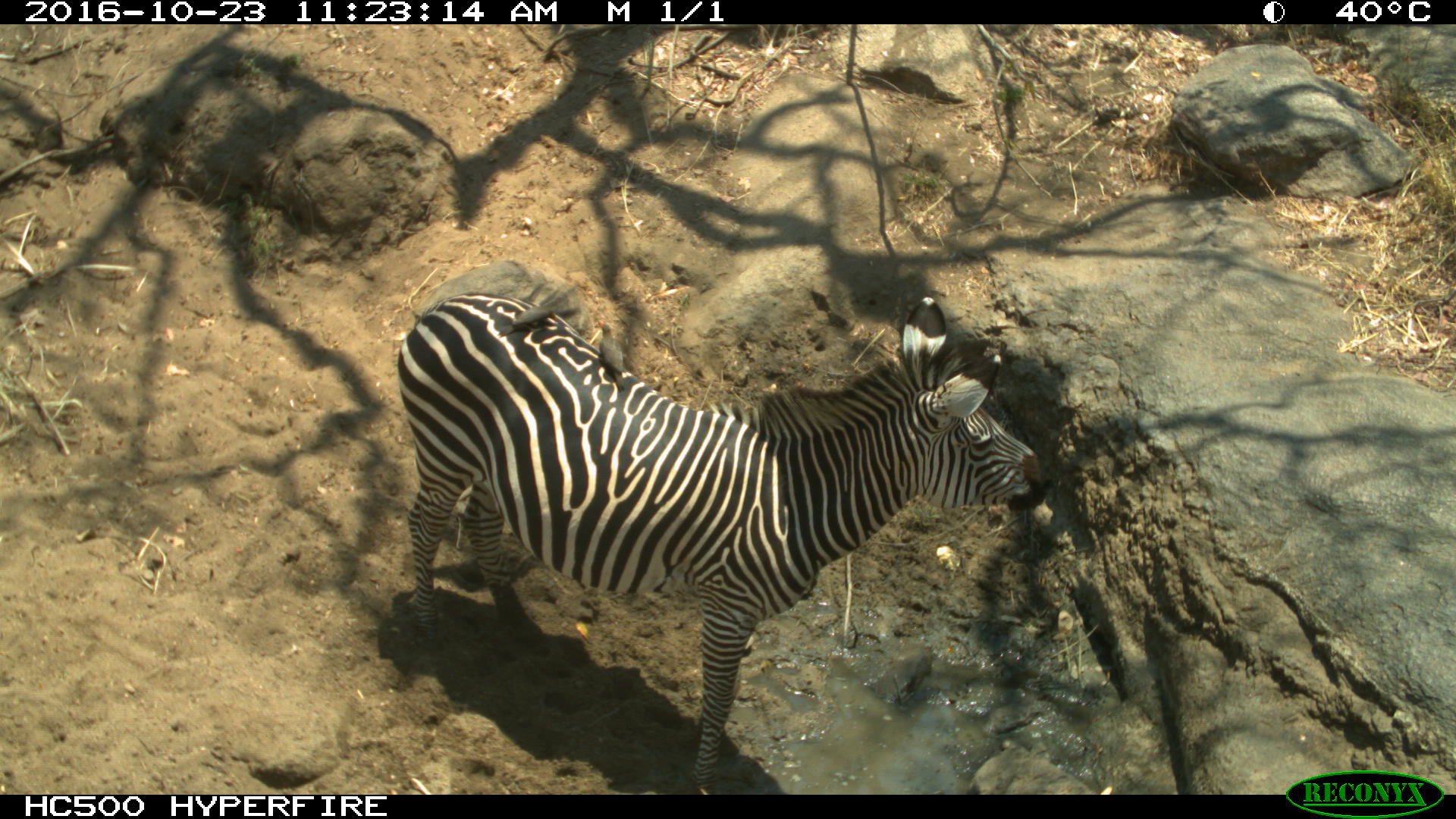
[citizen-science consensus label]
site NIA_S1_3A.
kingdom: Animalia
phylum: Chordata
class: Mammalia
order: Perissodactyla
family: Equidae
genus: Equus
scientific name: Equus quagga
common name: plains zebra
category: zebraplains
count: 1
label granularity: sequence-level